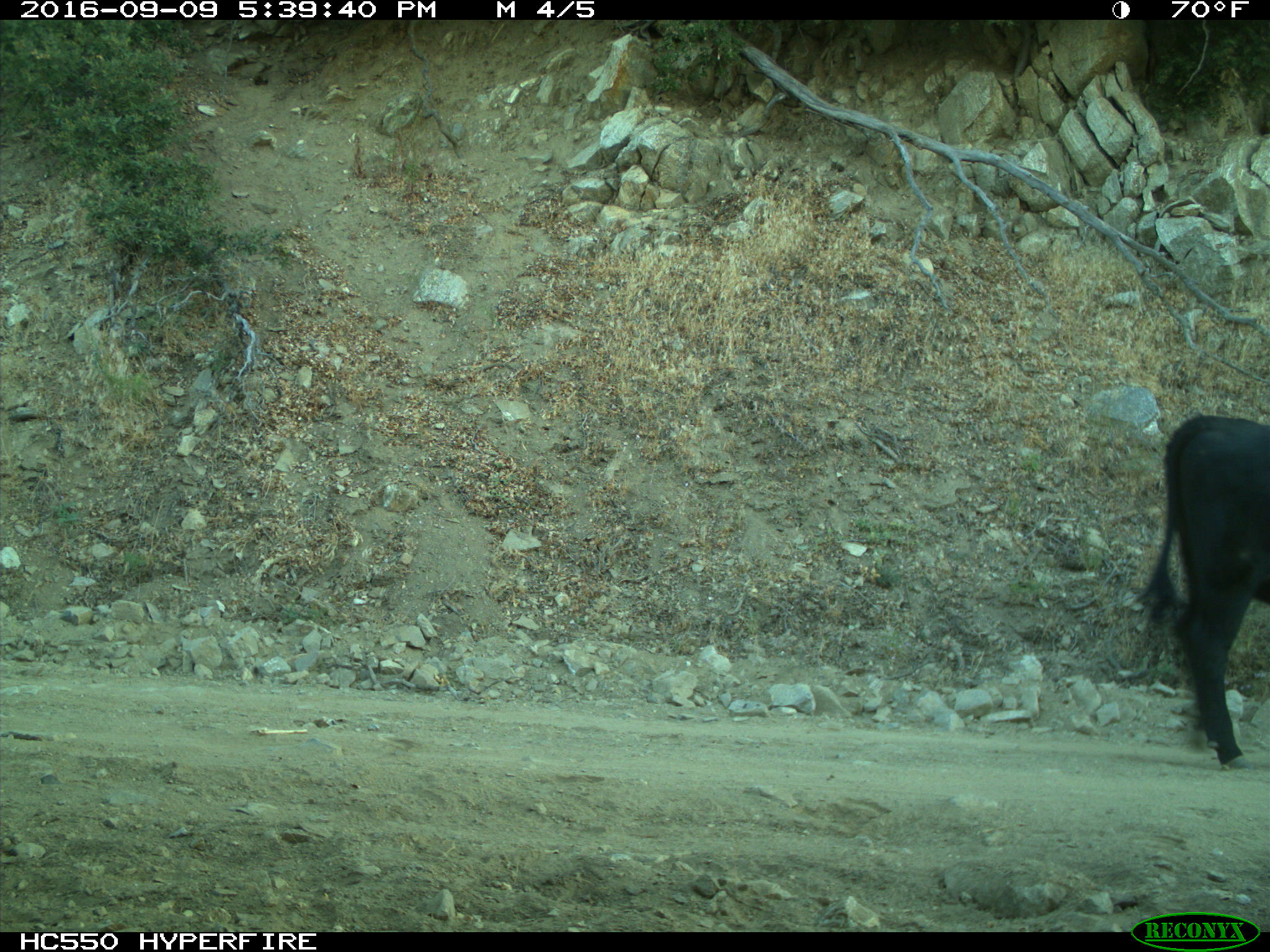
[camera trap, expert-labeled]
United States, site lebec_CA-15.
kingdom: Animalia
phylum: Chordata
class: Mammalia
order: Artiodactyla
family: Bovidae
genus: Bos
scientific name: Bos taurus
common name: domestic cow